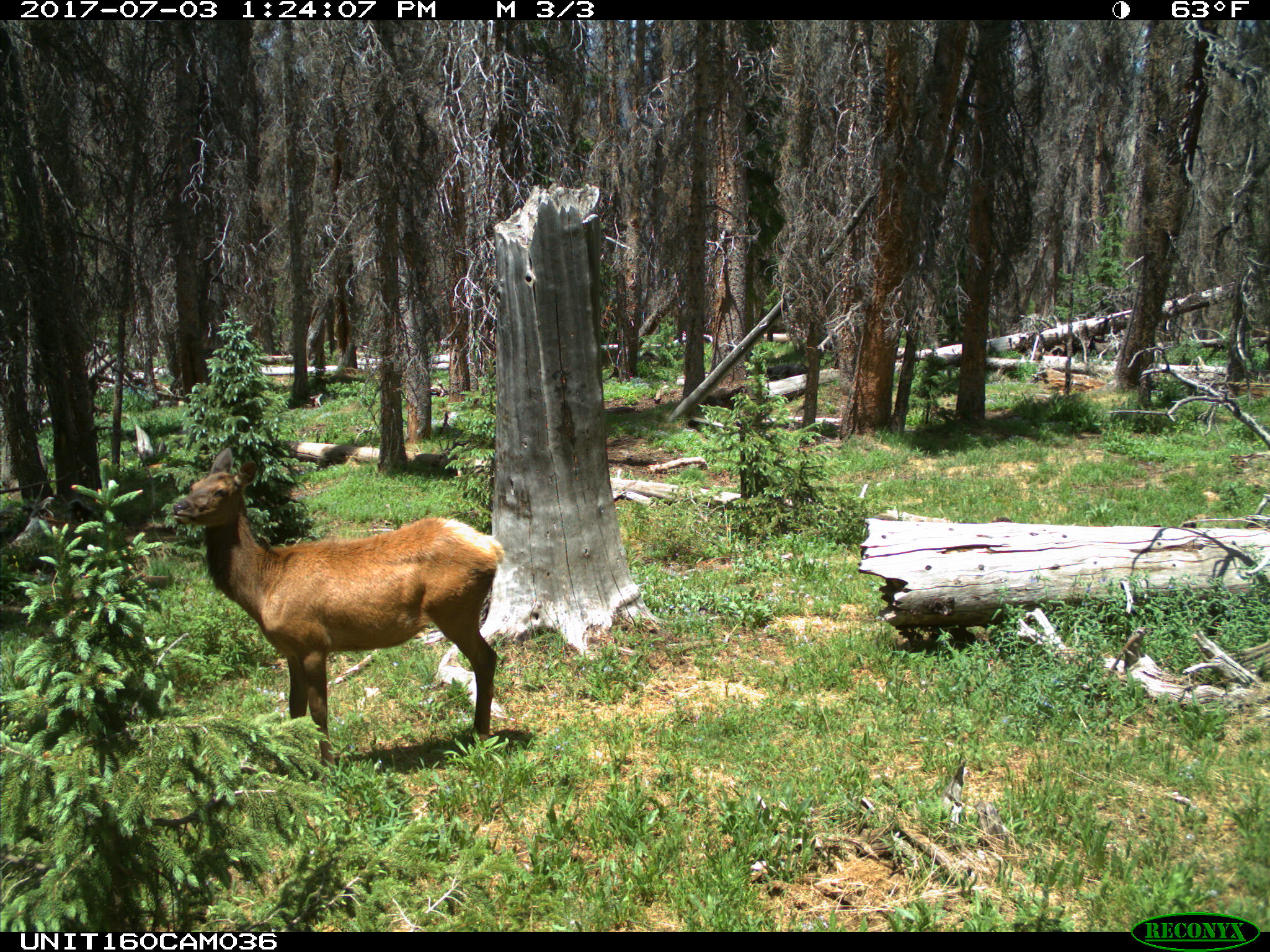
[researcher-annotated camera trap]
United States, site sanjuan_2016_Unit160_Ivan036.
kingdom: Animalia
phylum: Chordata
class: Mammalia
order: Artiodactyla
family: Cervidae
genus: Cervus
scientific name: Cervus elaphus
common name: red deer